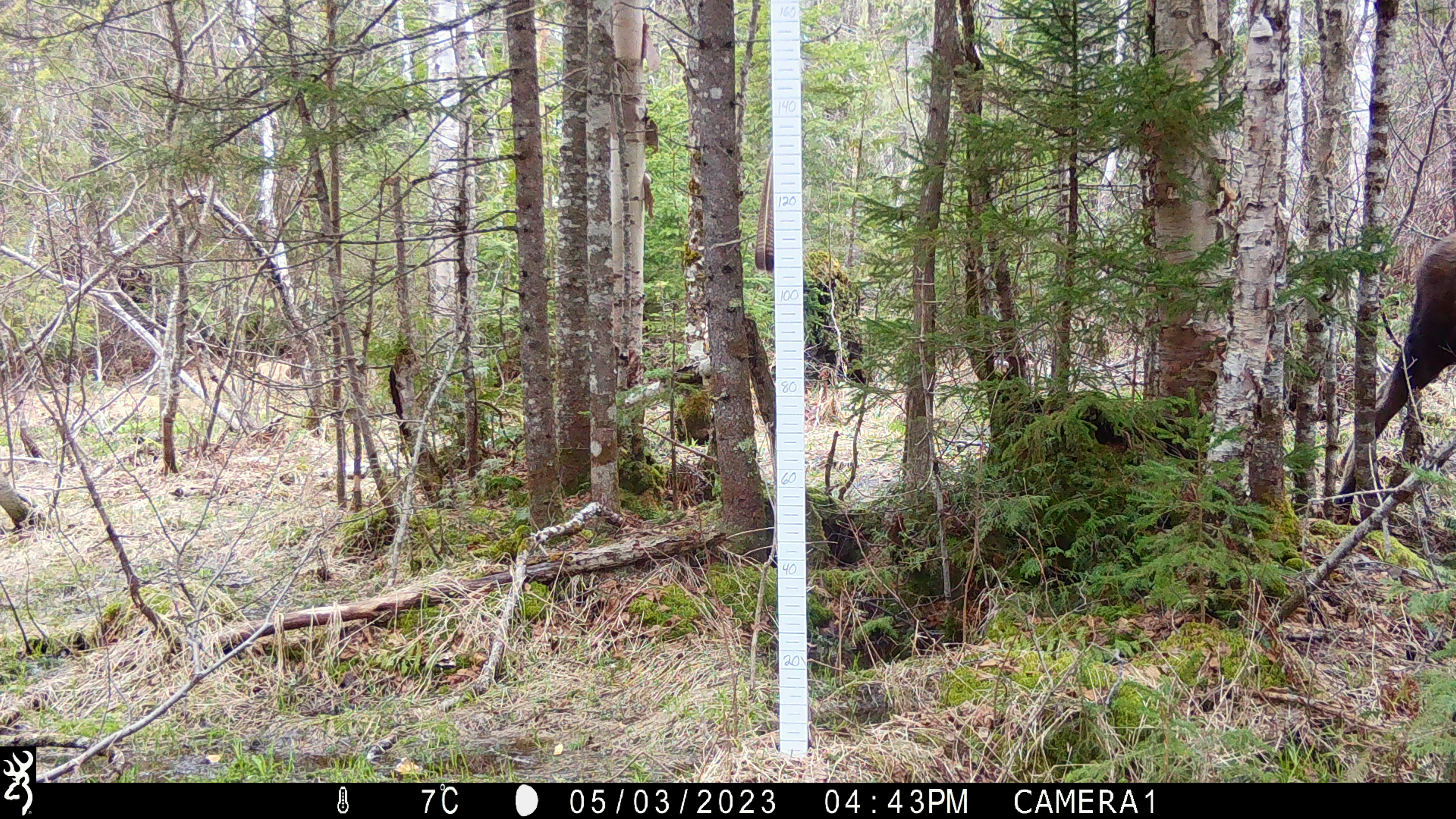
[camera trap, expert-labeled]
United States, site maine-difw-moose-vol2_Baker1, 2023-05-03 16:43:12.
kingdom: Animalia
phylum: Chordata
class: Mammalia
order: Artiodactyla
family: Cervidae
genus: Alces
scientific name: Alces alces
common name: moose